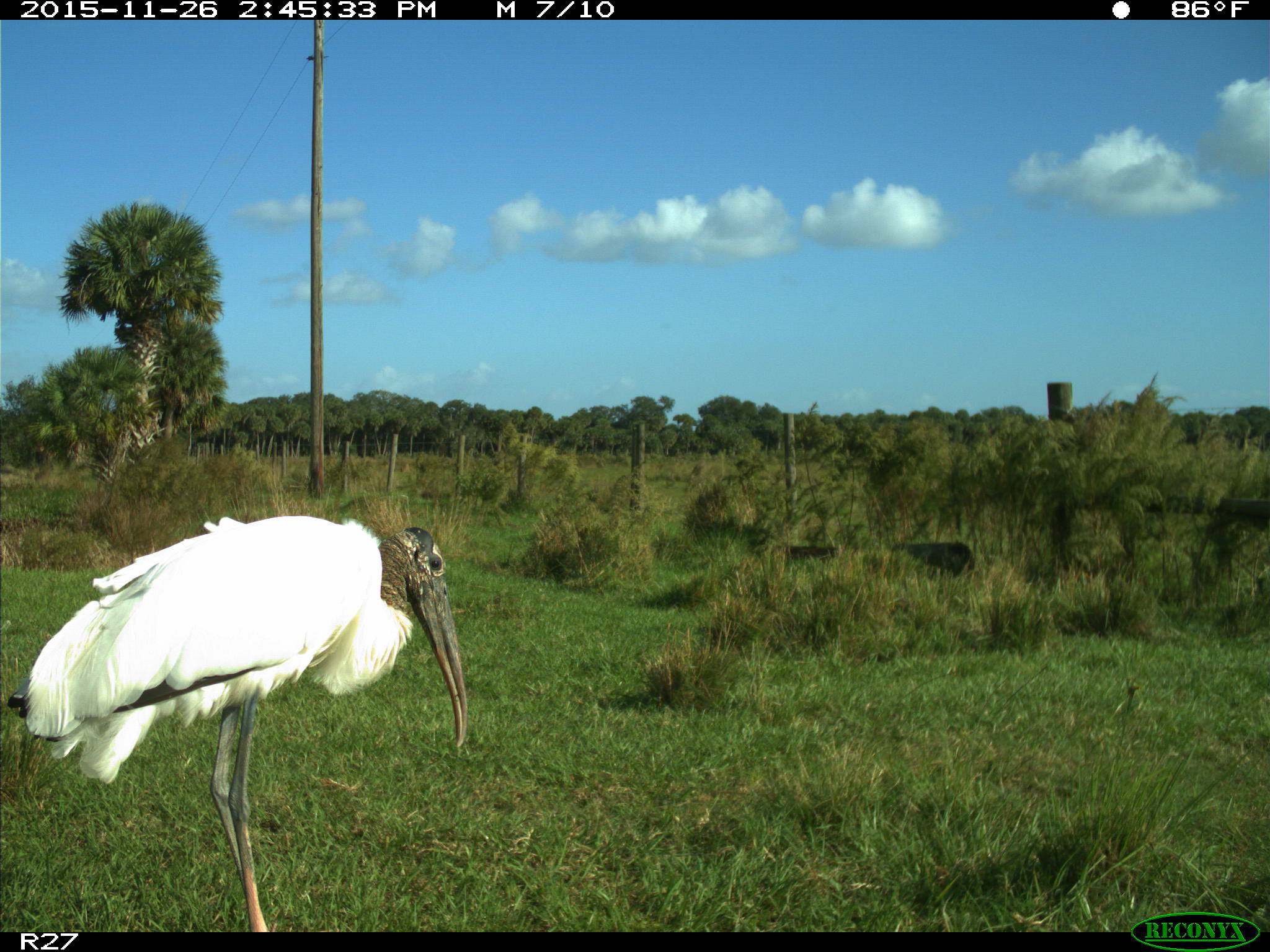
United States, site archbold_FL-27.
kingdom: Animalia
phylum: Chordata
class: Aves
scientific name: Aves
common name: birds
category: unidentified bird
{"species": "unidentified bird (birds) (Aves)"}